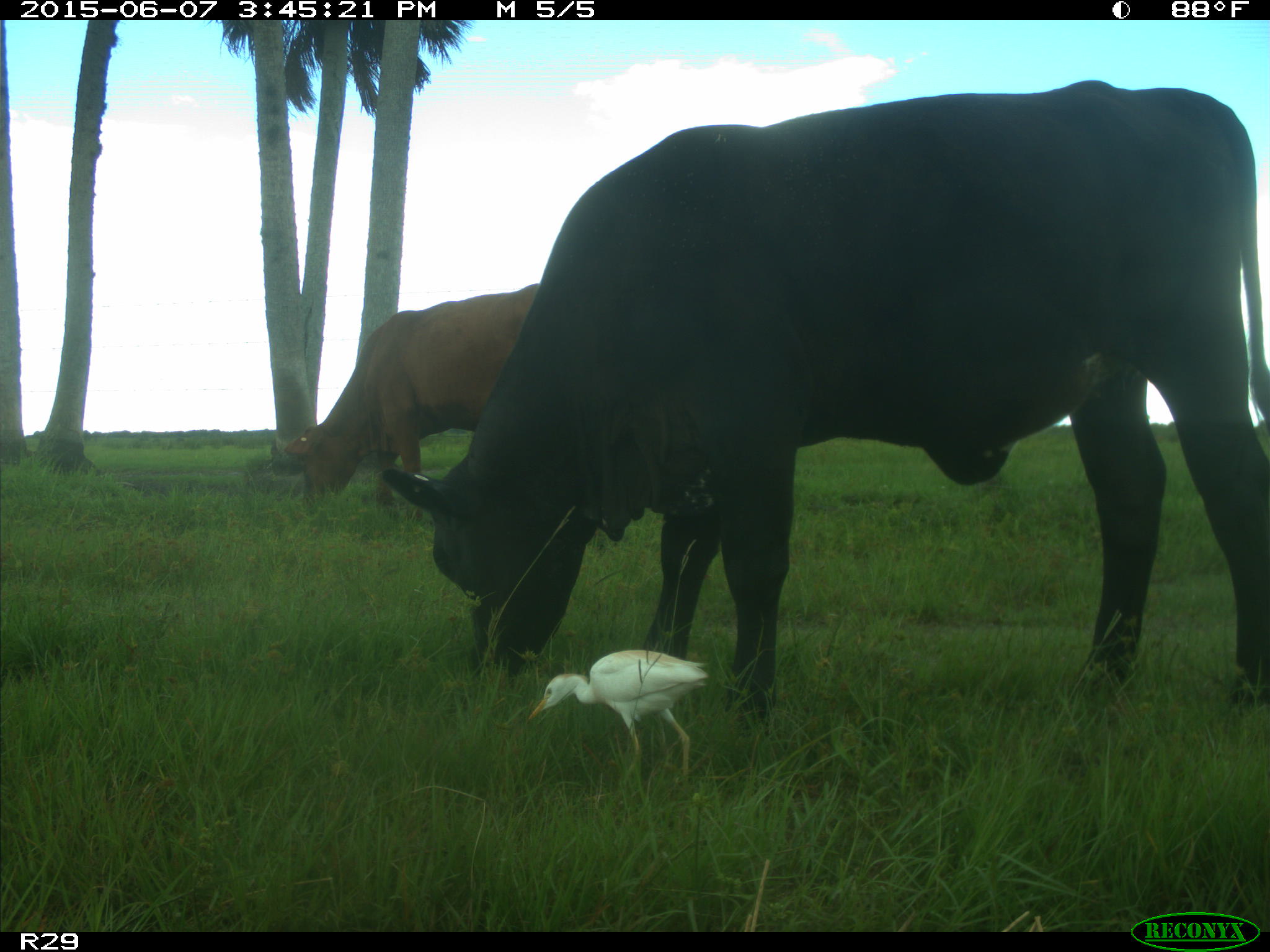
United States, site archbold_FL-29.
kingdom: Animalia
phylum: Chordata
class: Mammalia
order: Artiodactyla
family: Bovidae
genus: Bos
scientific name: Bos taurus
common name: domestic cow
Bos taurus (domestic cow).